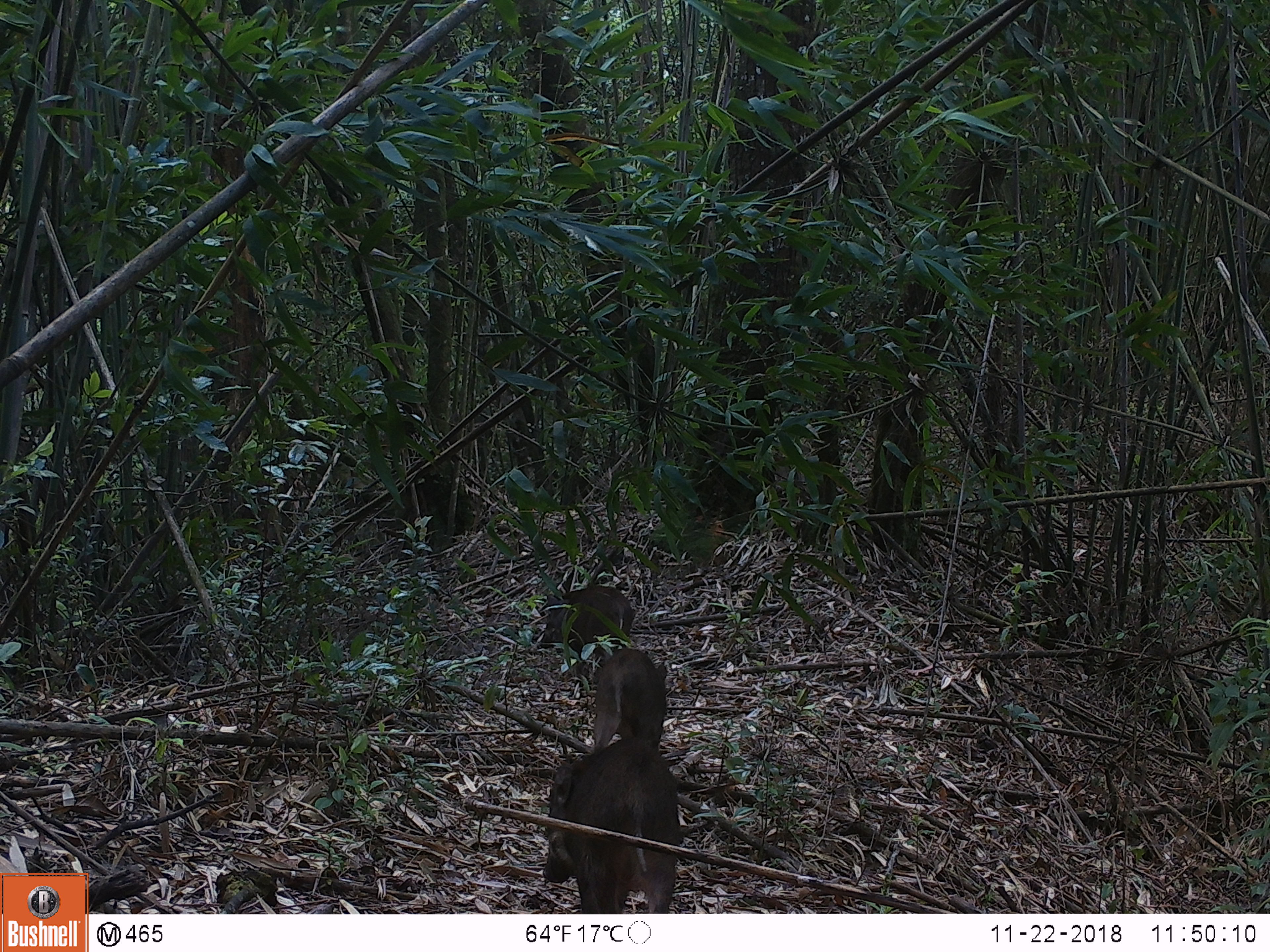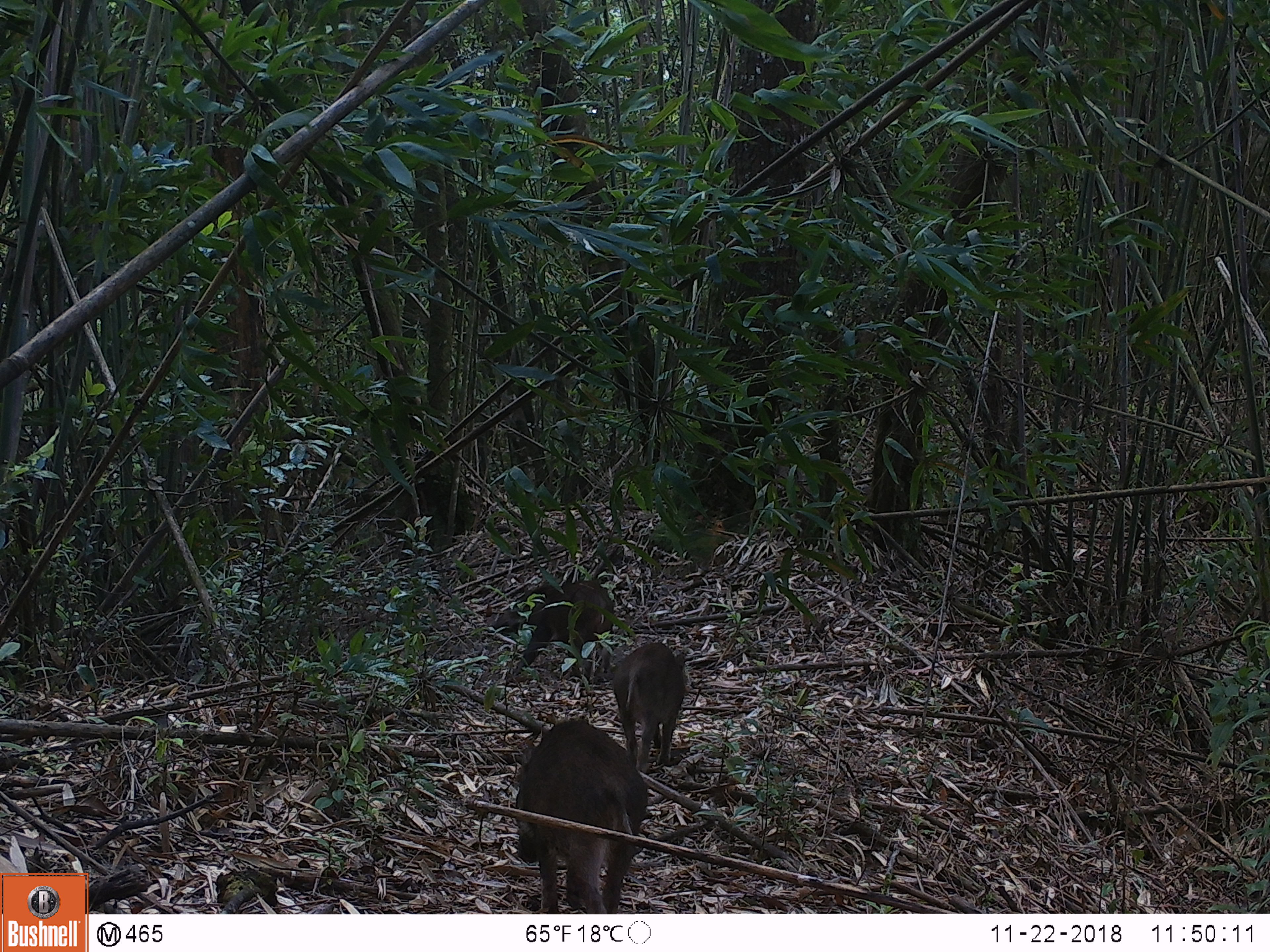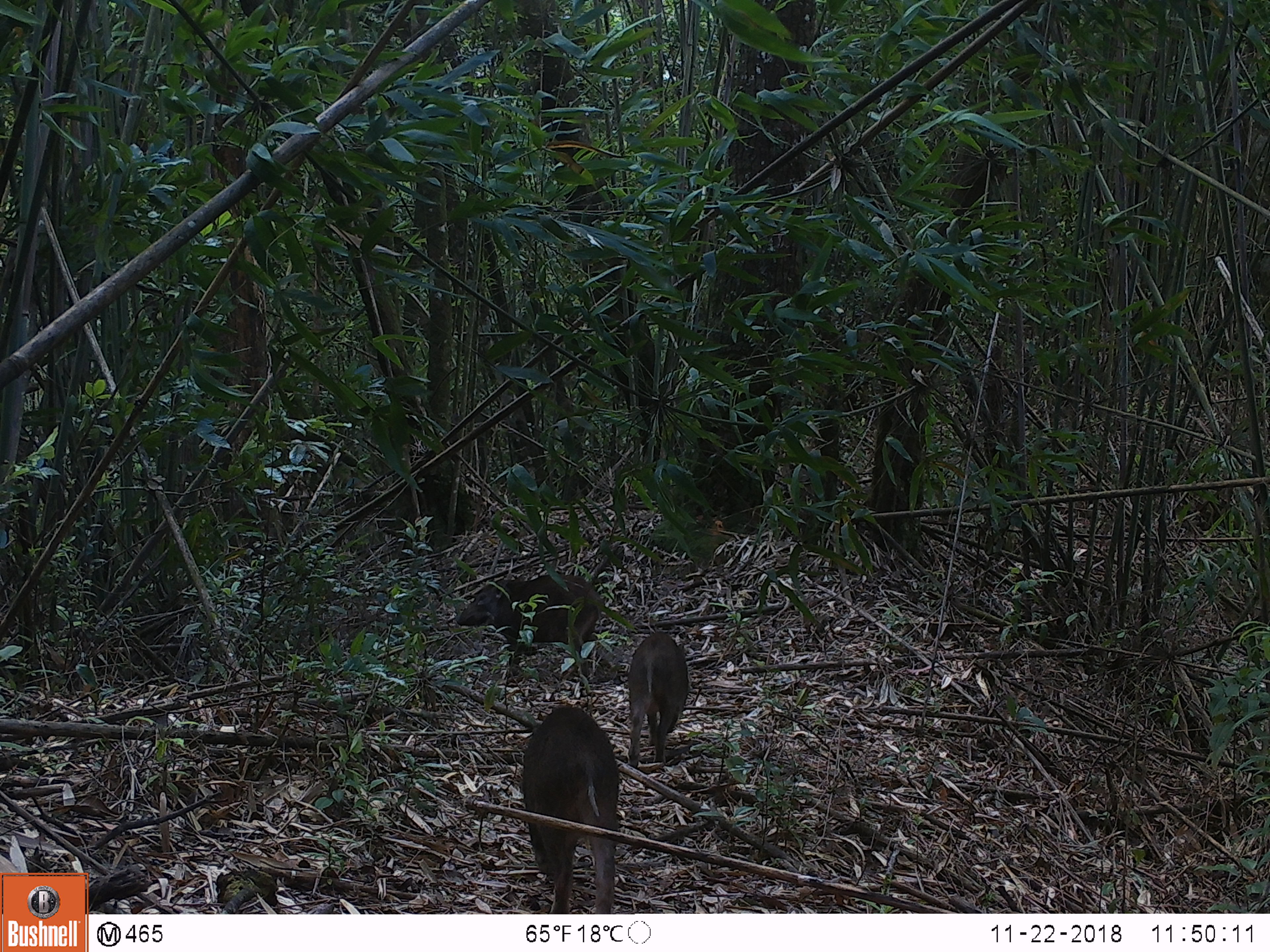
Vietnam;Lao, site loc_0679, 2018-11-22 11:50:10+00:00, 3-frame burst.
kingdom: Animalia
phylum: Chordata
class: Mammalia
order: Artiodactyla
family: Suidae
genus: Sus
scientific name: Sus scrofa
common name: eurasian wild pig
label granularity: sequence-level